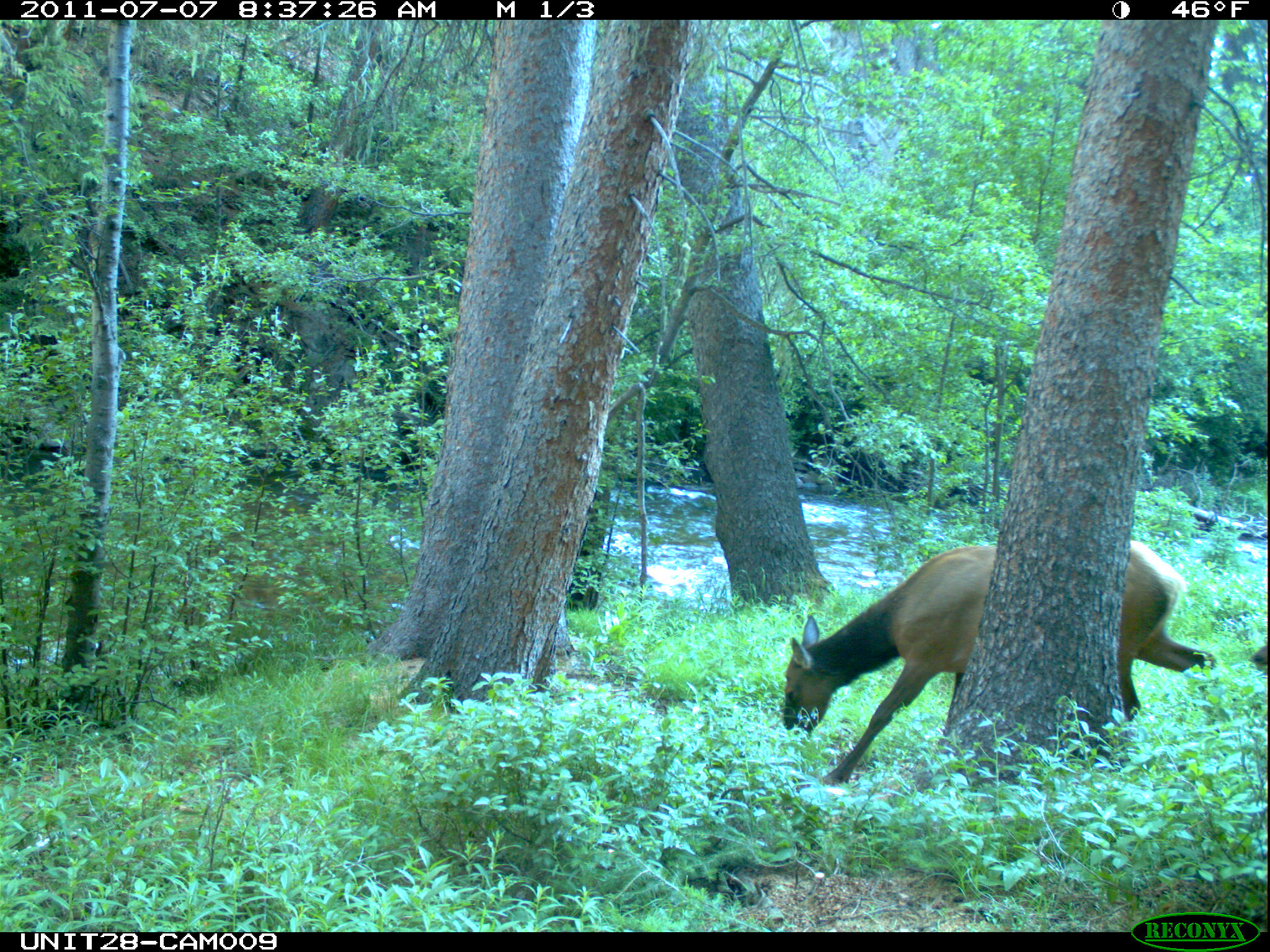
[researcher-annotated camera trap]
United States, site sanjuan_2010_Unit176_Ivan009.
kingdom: Animalia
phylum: Chordata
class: Mammalia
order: Artiodactyla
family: Cervidae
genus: Cervus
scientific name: Cervus elaphus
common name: red deer